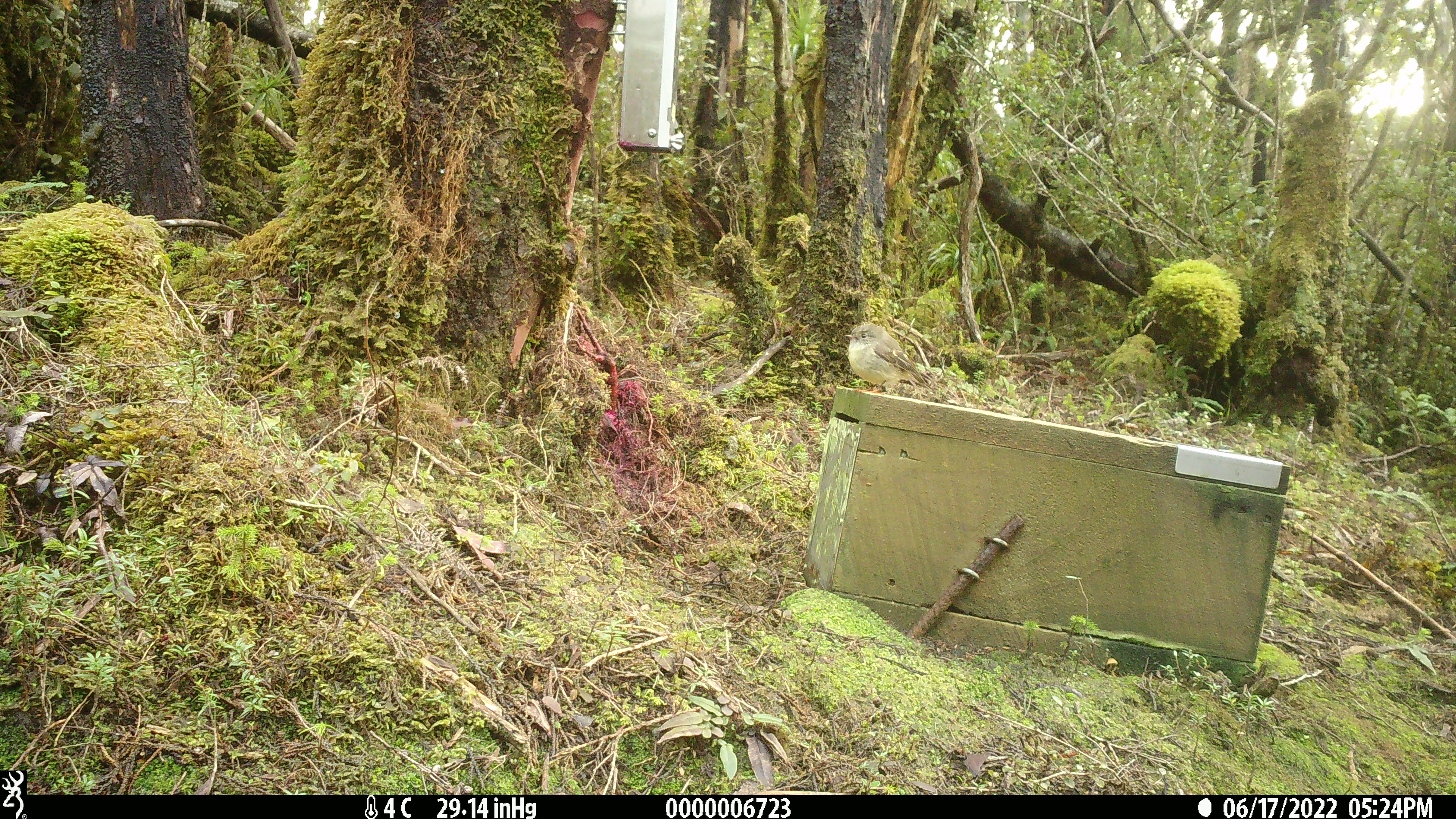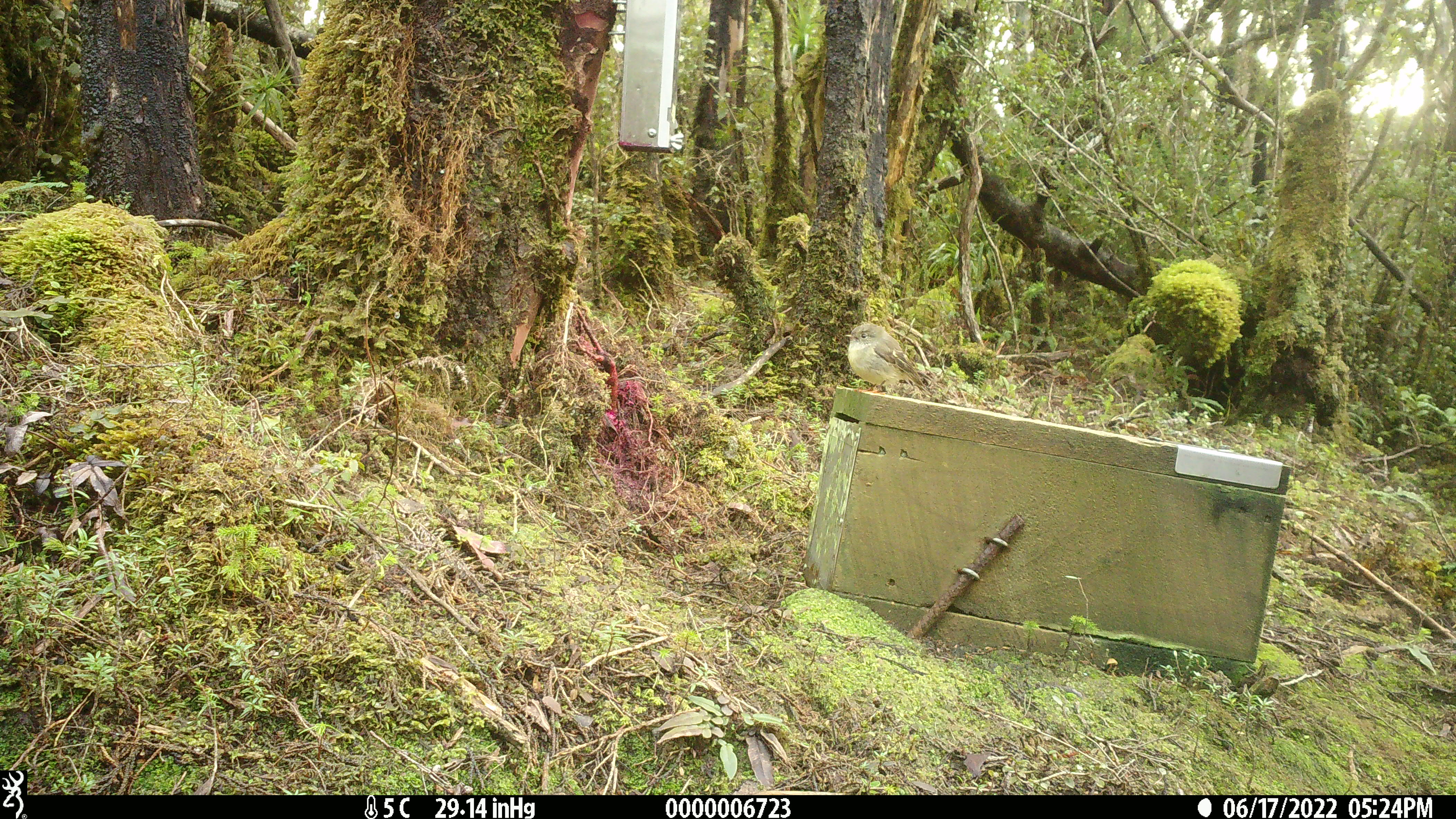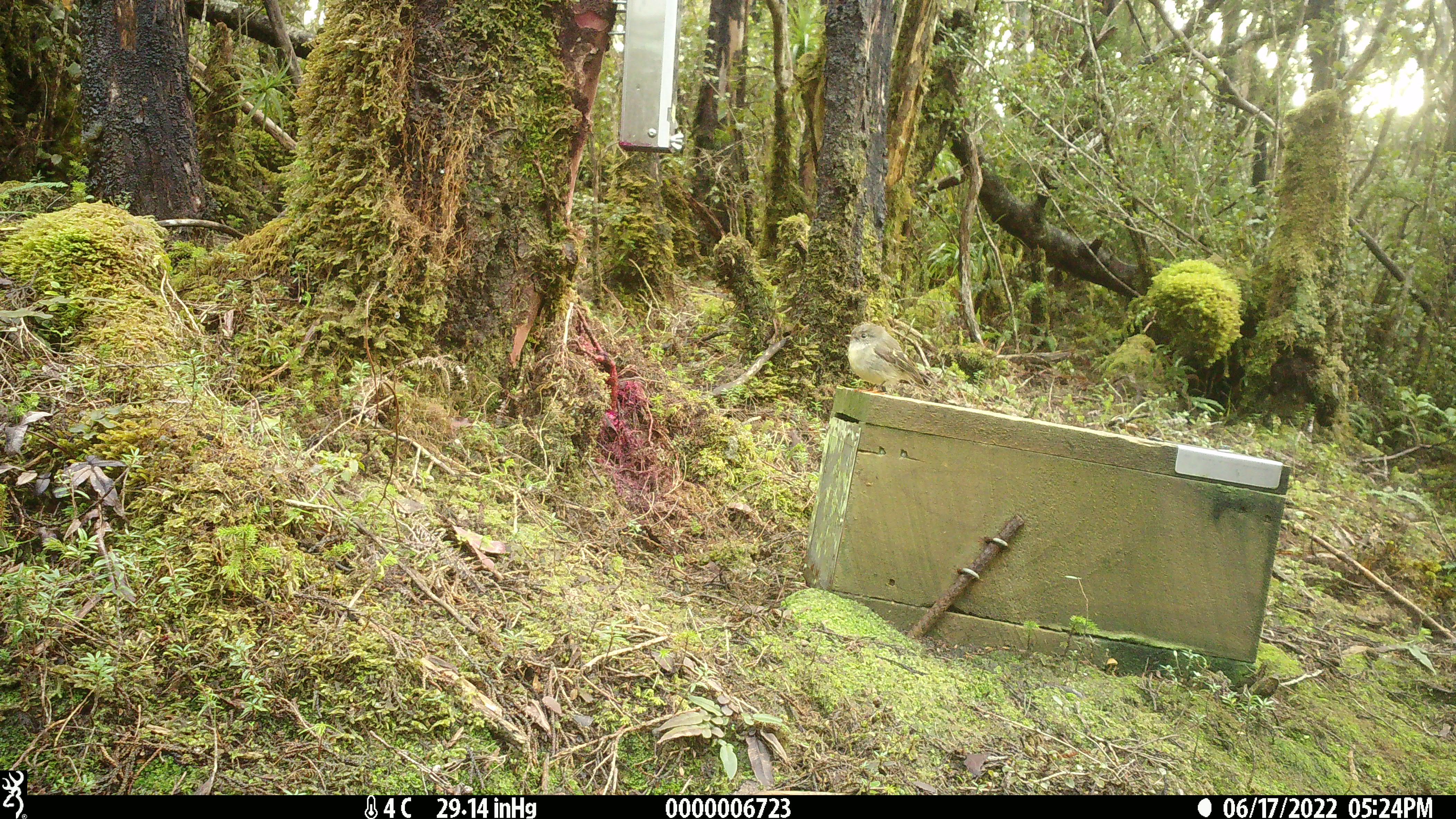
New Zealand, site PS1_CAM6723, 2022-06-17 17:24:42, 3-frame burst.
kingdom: Animalia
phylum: Chordata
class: Aves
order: Passeriformes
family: Petroicidae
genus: Petroica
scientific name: Petroica macrocephala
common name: tomtit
Tomtit (Petroica macrocephala).